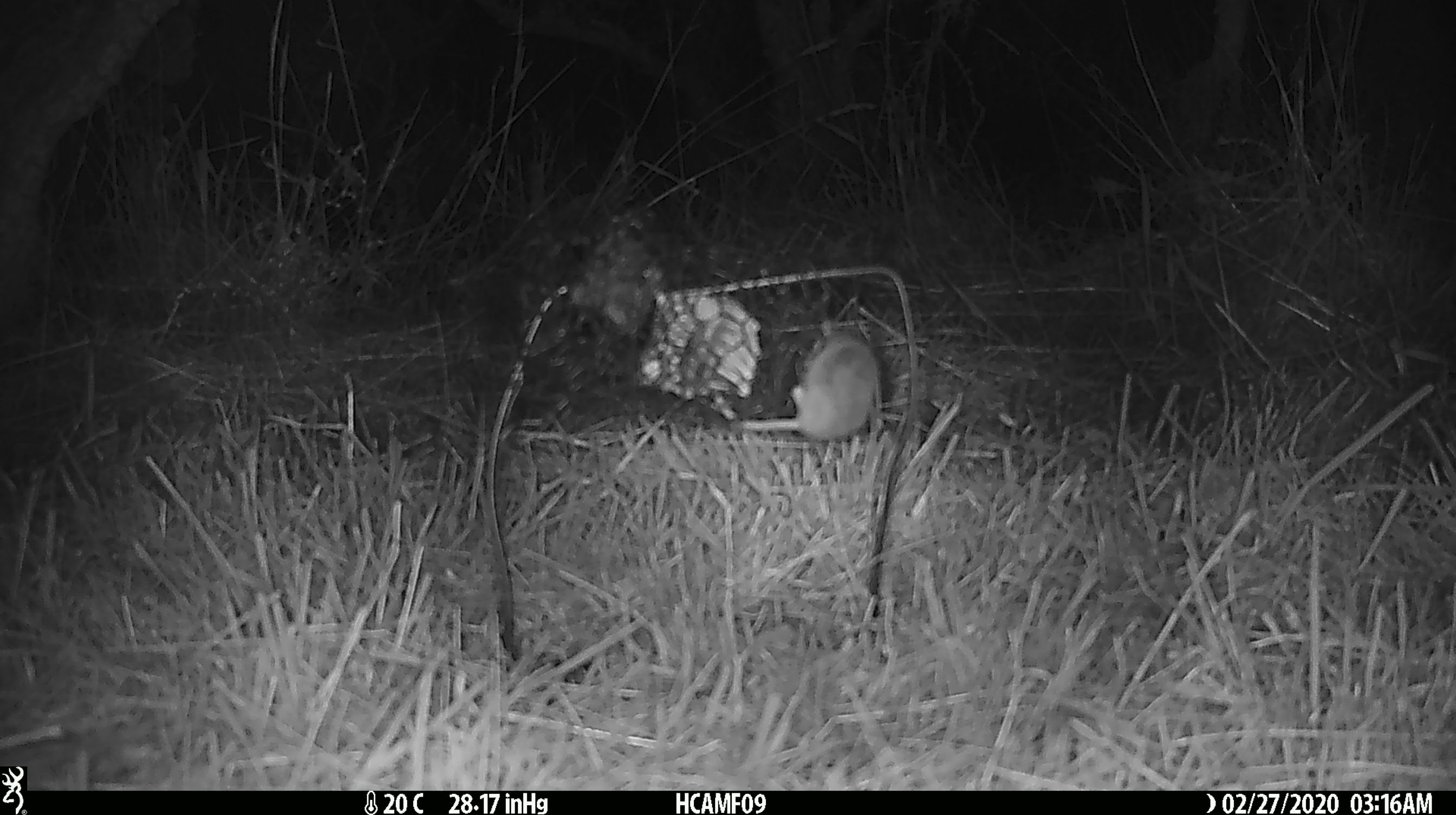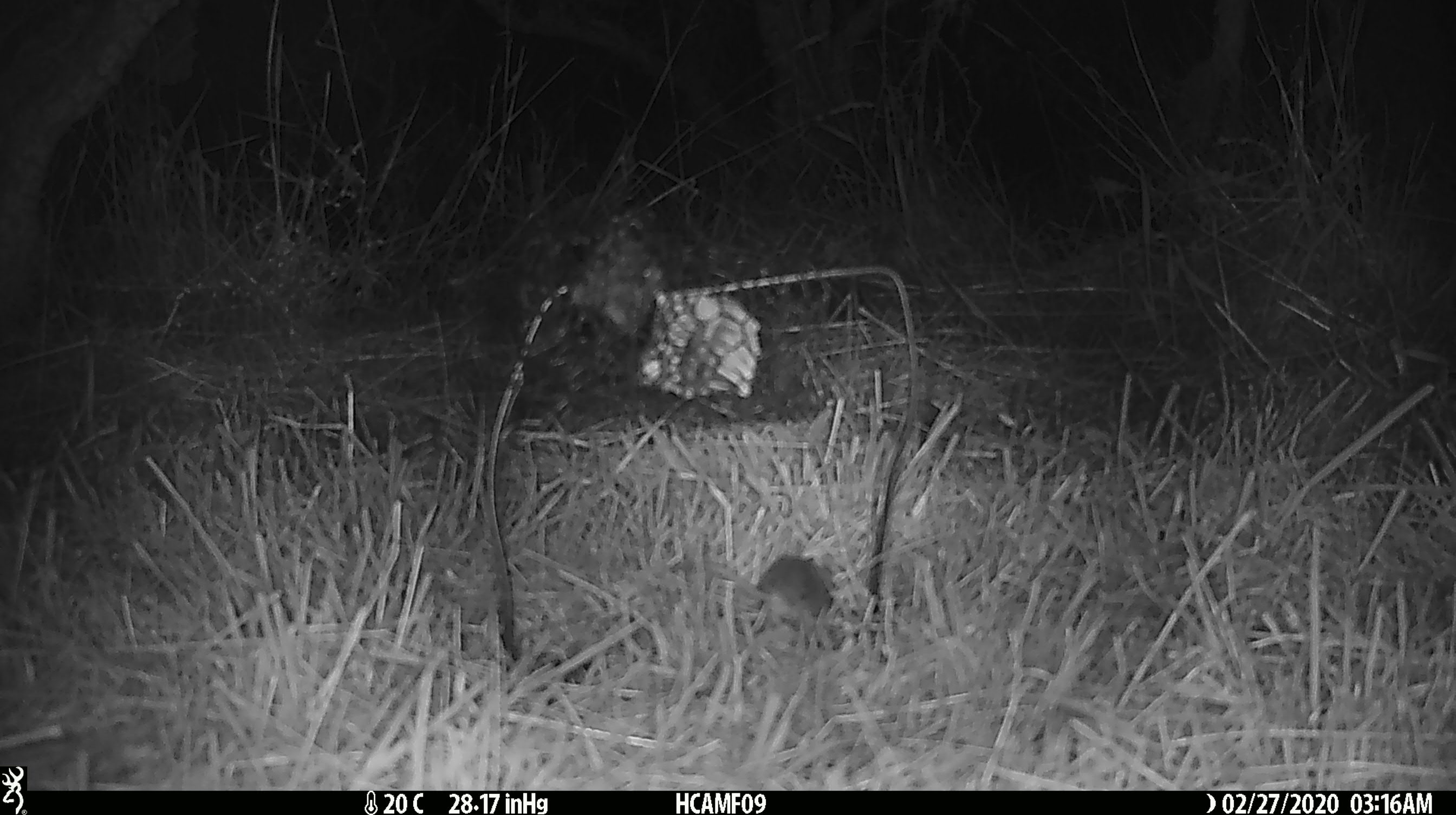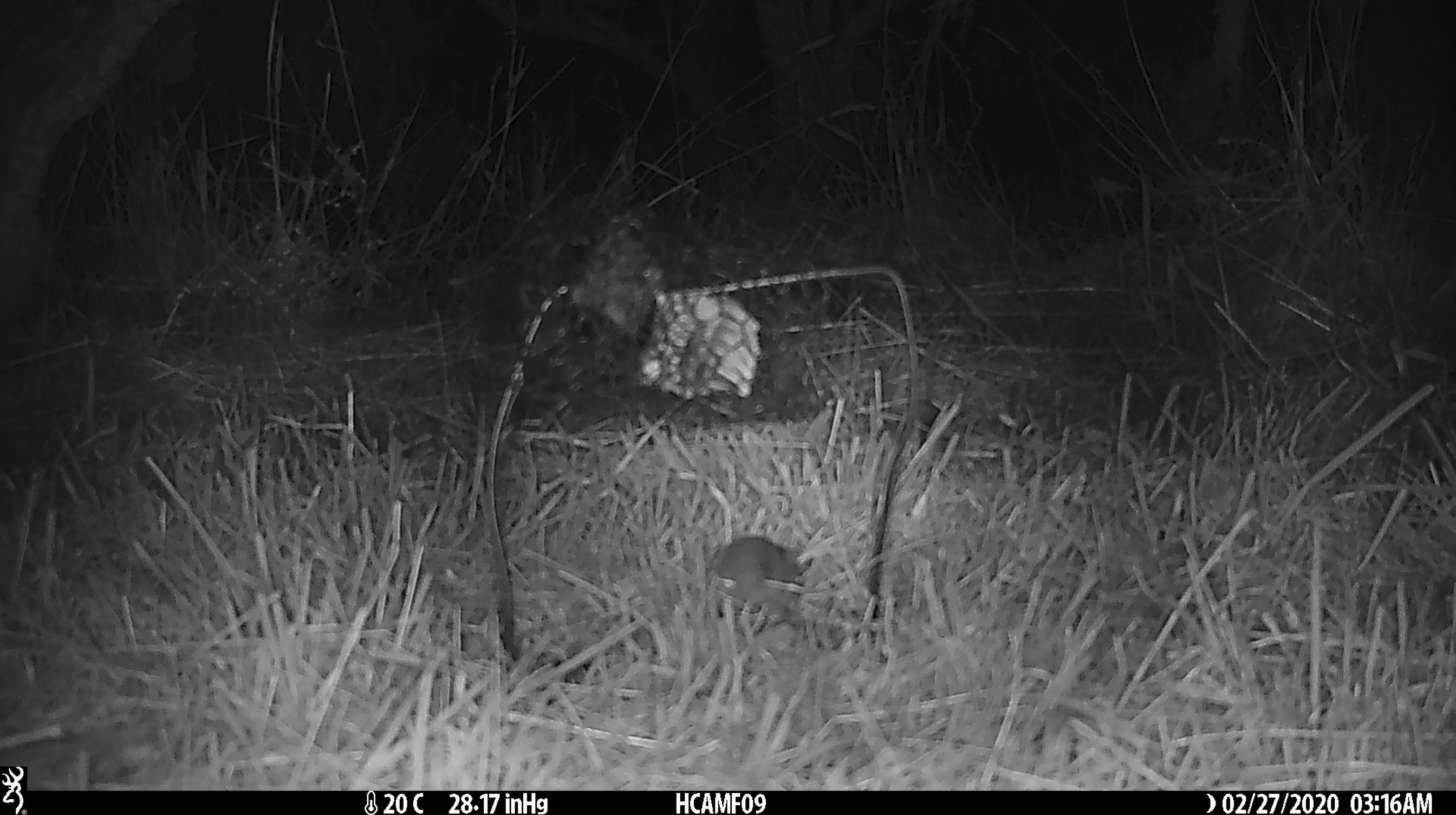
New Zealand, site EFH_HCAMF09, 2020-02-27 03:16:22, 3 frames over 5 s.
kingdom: Animalia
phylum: Chordata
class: Mammalia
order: Rodentia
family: Muridae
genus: Mus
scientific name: Mus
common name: mouse